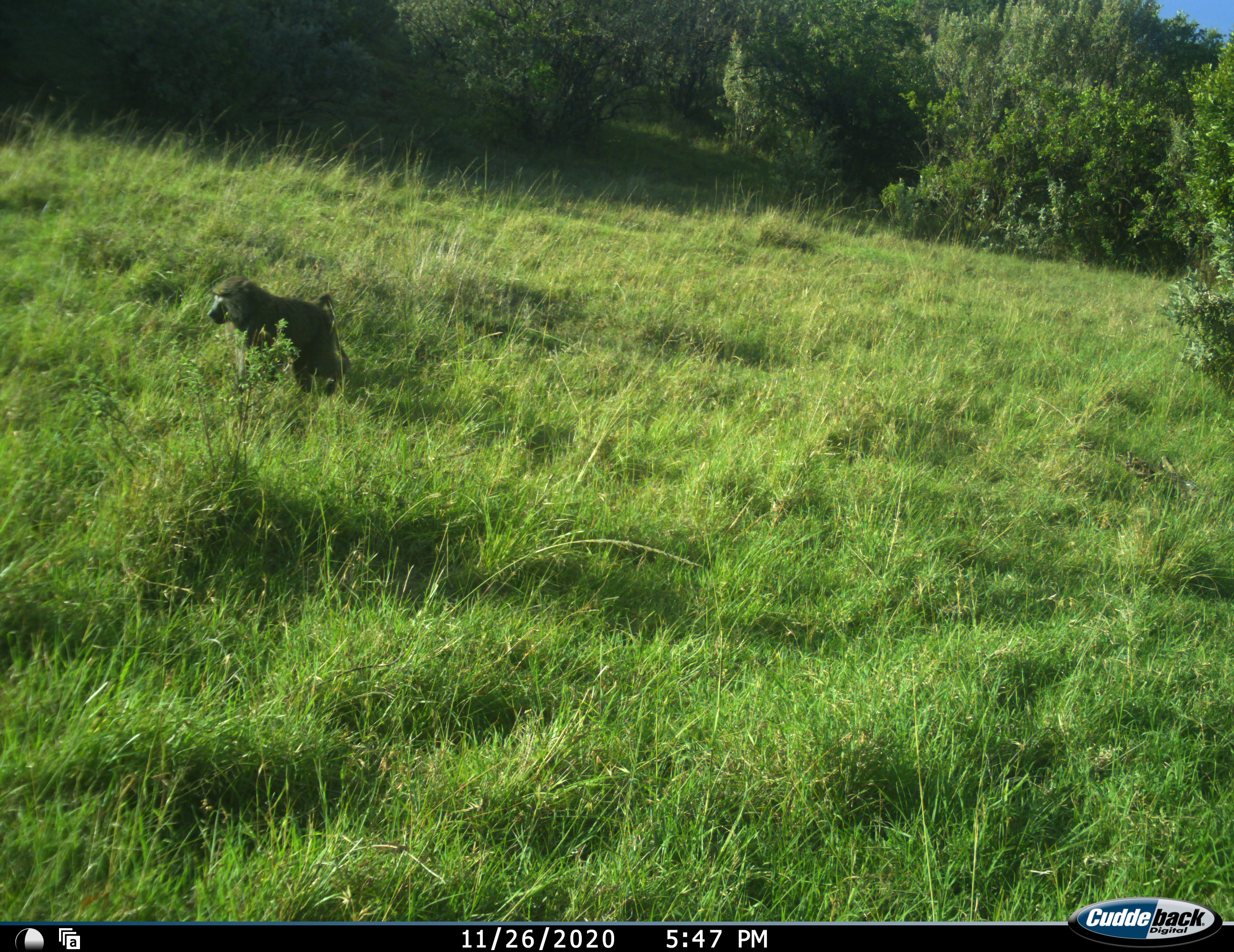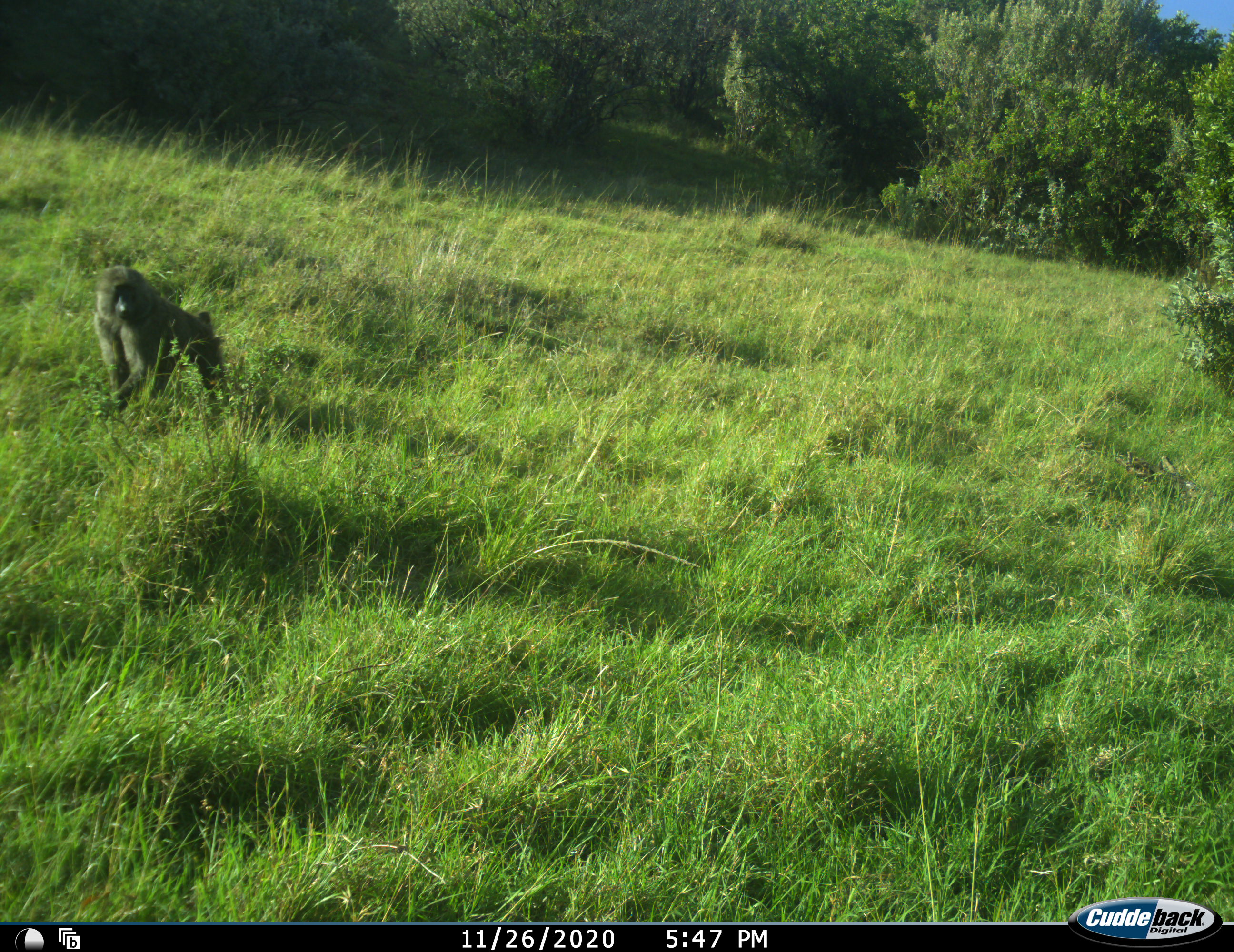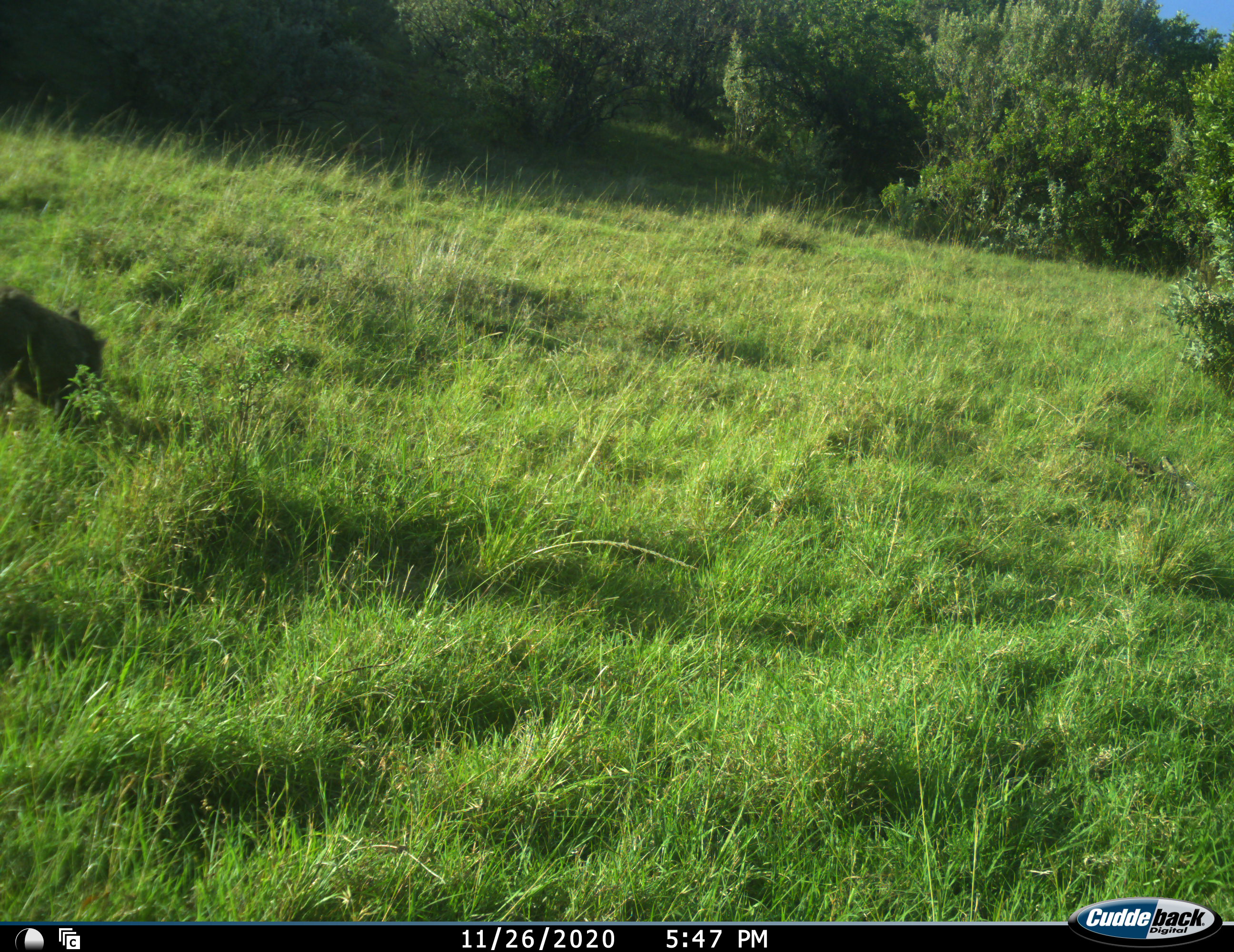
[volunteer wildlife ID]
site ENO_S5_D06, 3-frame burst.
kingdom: Animalia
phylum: Chordata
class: Mammalia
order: Primates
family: Cercopithecidae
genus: Papio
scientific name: Papio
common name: baboon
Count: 1.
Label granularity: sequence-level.